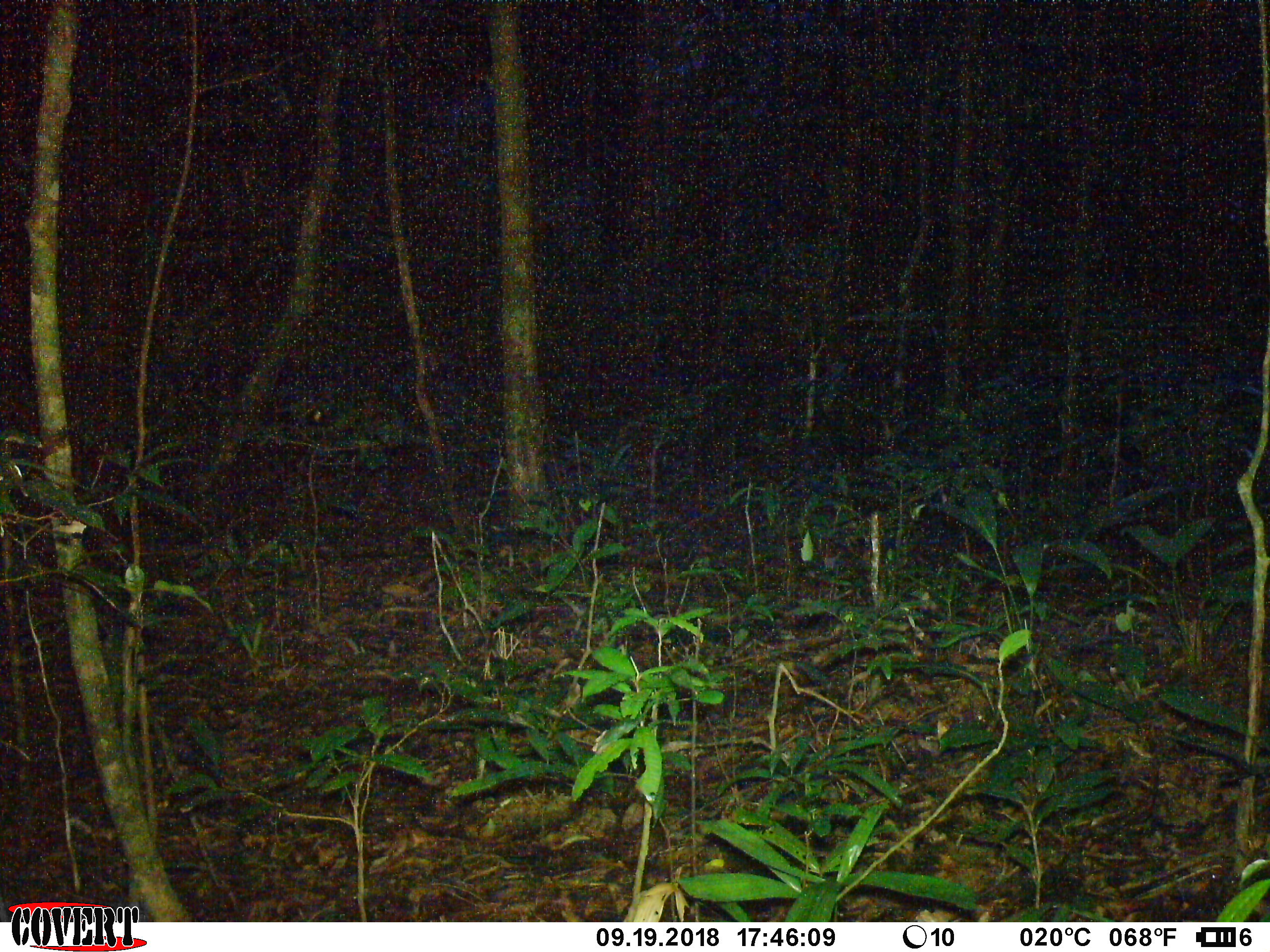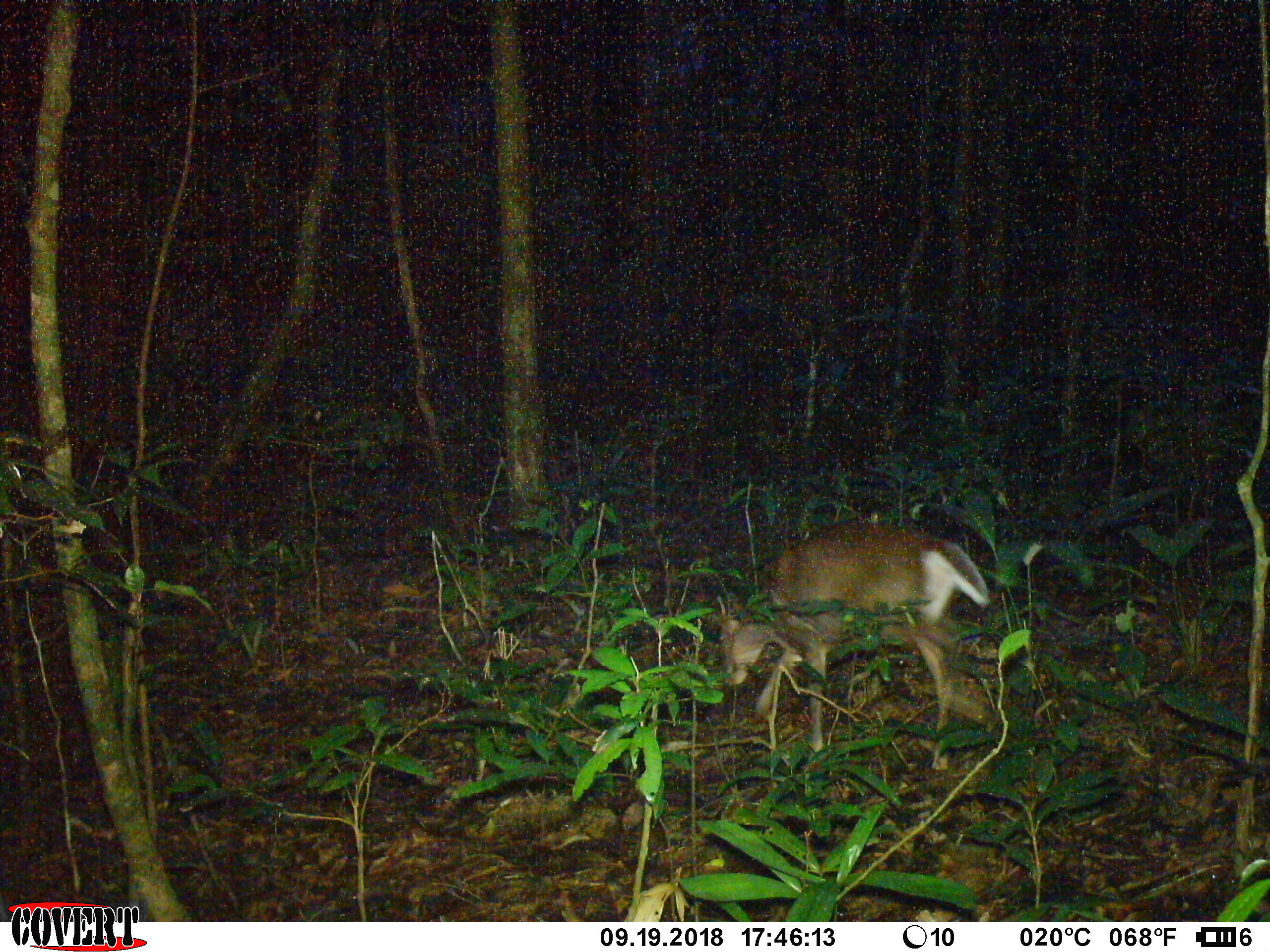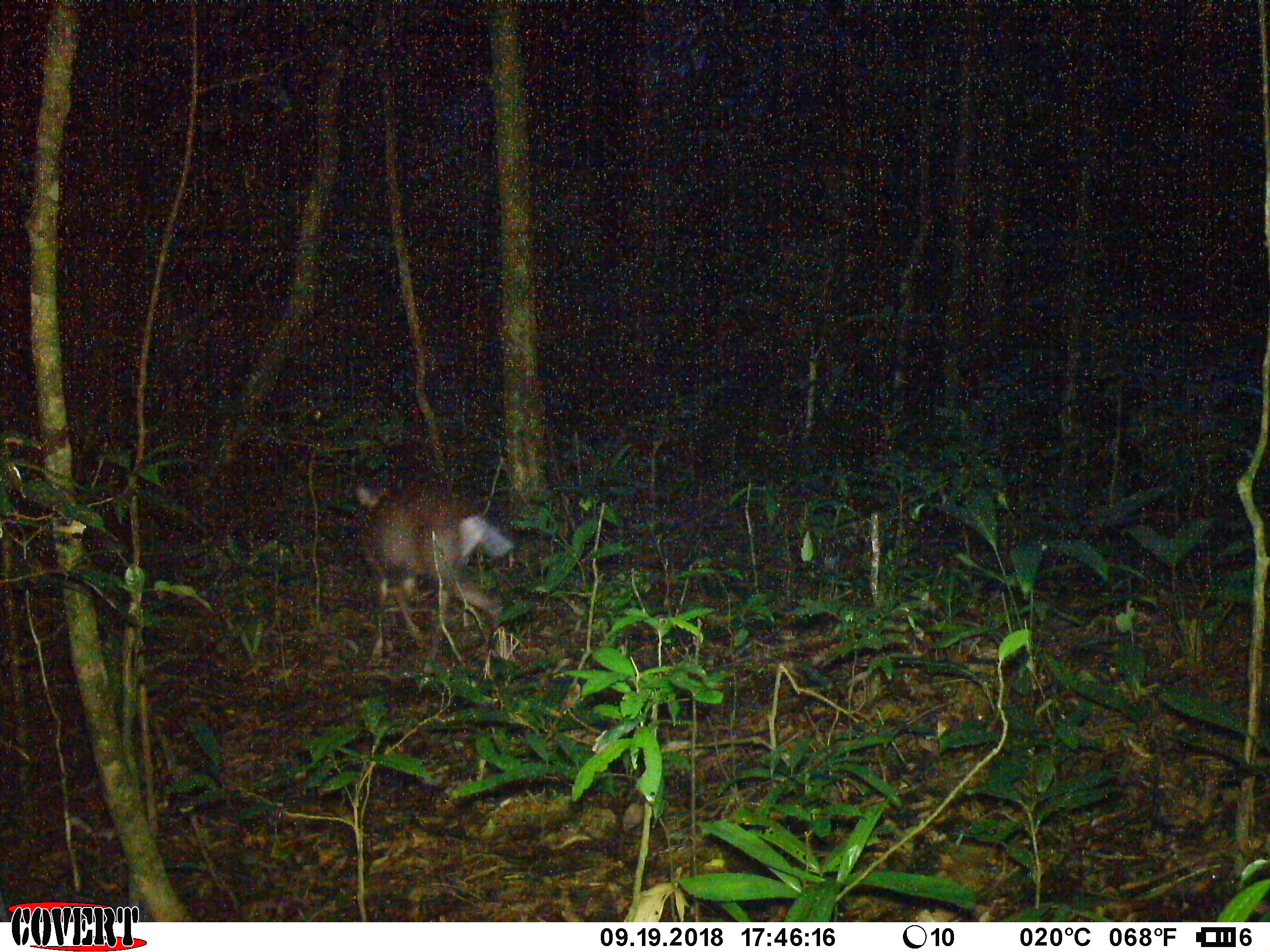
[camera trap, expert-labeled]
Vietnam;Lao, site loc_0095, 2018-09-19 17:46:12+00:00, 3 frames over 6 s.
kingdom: Animalia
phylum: Chordata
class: Mammalia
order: Artiodactyla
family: Cervidae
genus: Muntiacus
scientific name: Muntiacus rooseveltorum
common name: roosevelt's muntjac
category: roosevelts muntjac group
Roosevelts muntjac group (roosevelt's muntjac) (Muntiacus rooseveltorum). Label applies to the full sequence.